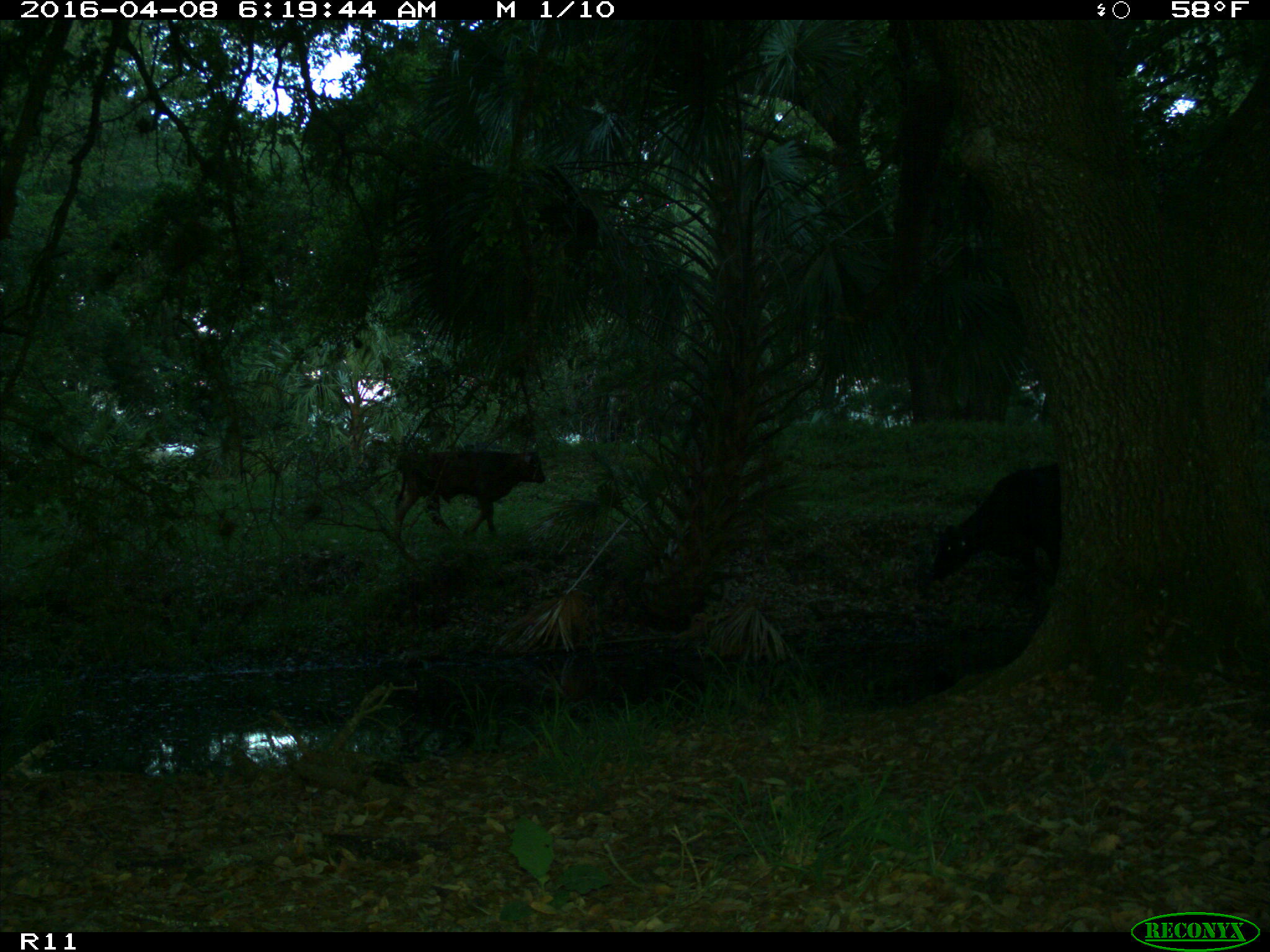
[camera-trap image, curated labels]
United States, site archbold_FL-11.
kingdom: Animalia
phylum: Chordata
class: Mammalia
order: Artiodactyla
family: Bovidae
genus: Bos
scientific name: Bos taurus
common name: domestic cow